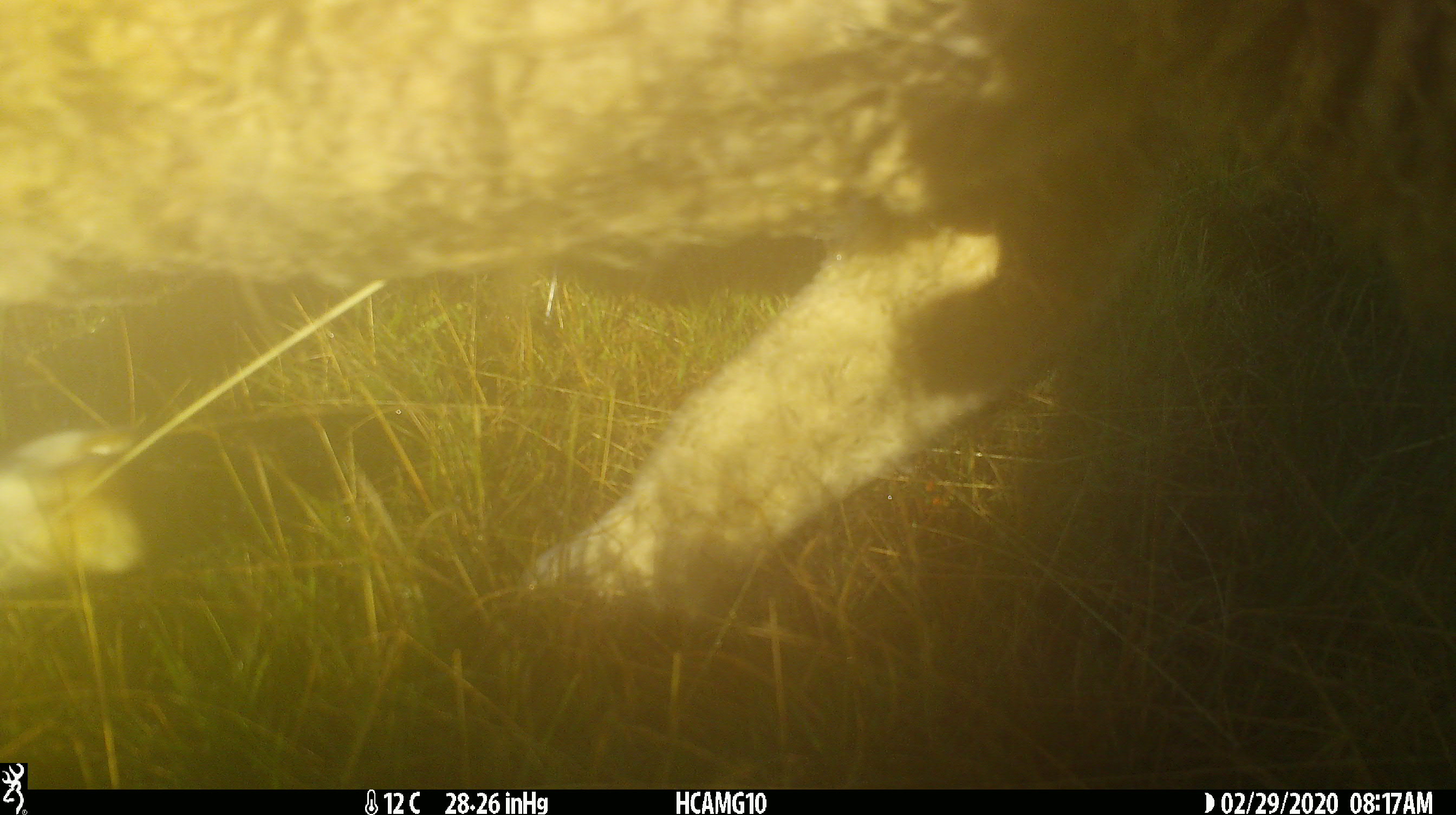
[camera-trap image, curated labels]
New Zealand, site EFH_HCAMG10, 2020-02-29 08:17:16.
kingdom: Animalia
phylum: Chordata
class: Mammalia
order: Artiodactyla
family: Bovidae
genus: Ovis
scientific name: Ovis aries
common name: domestic sheep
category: sheep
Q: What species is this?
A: Sheep (domestic sheep) (Ovis aries).